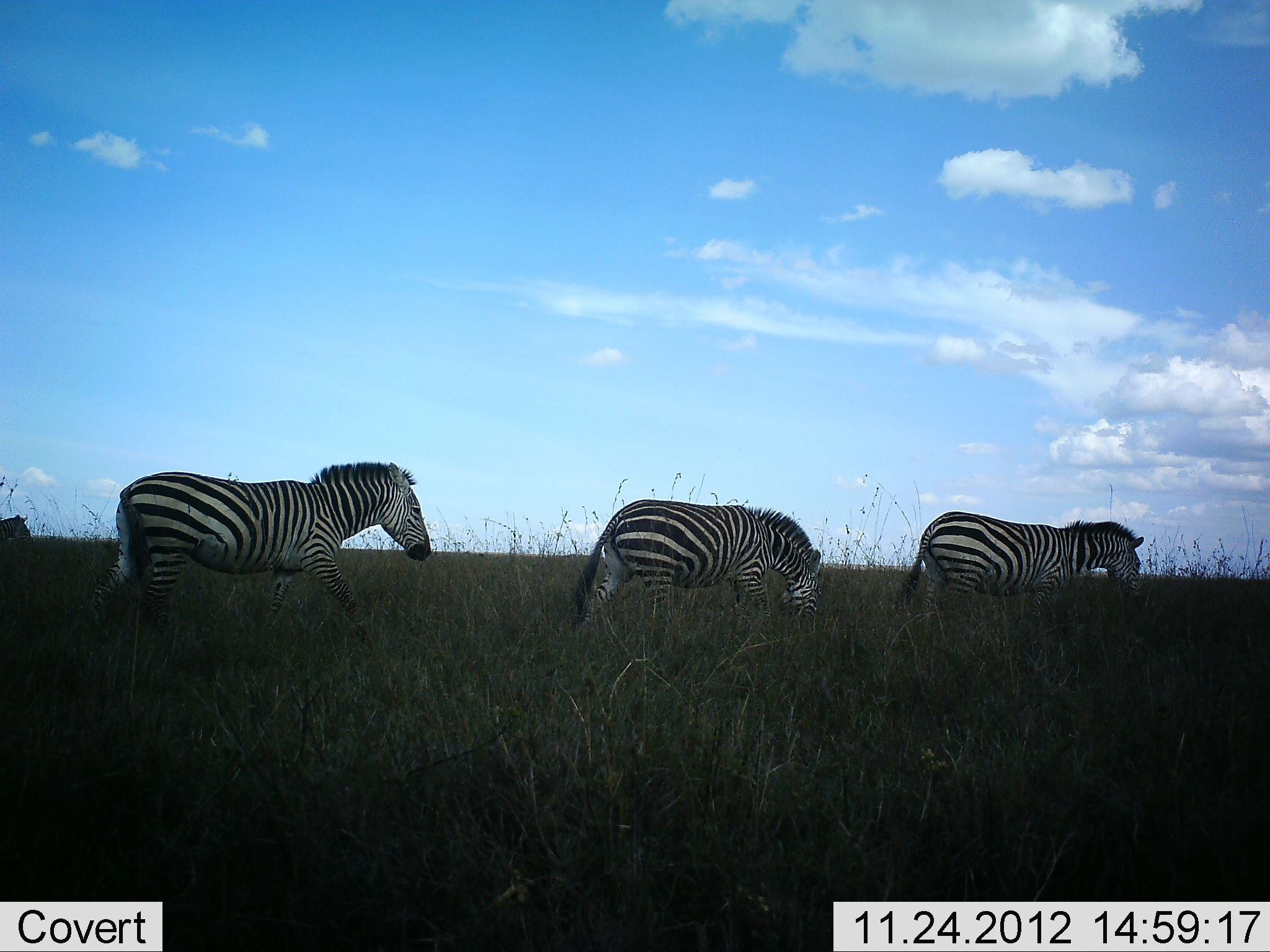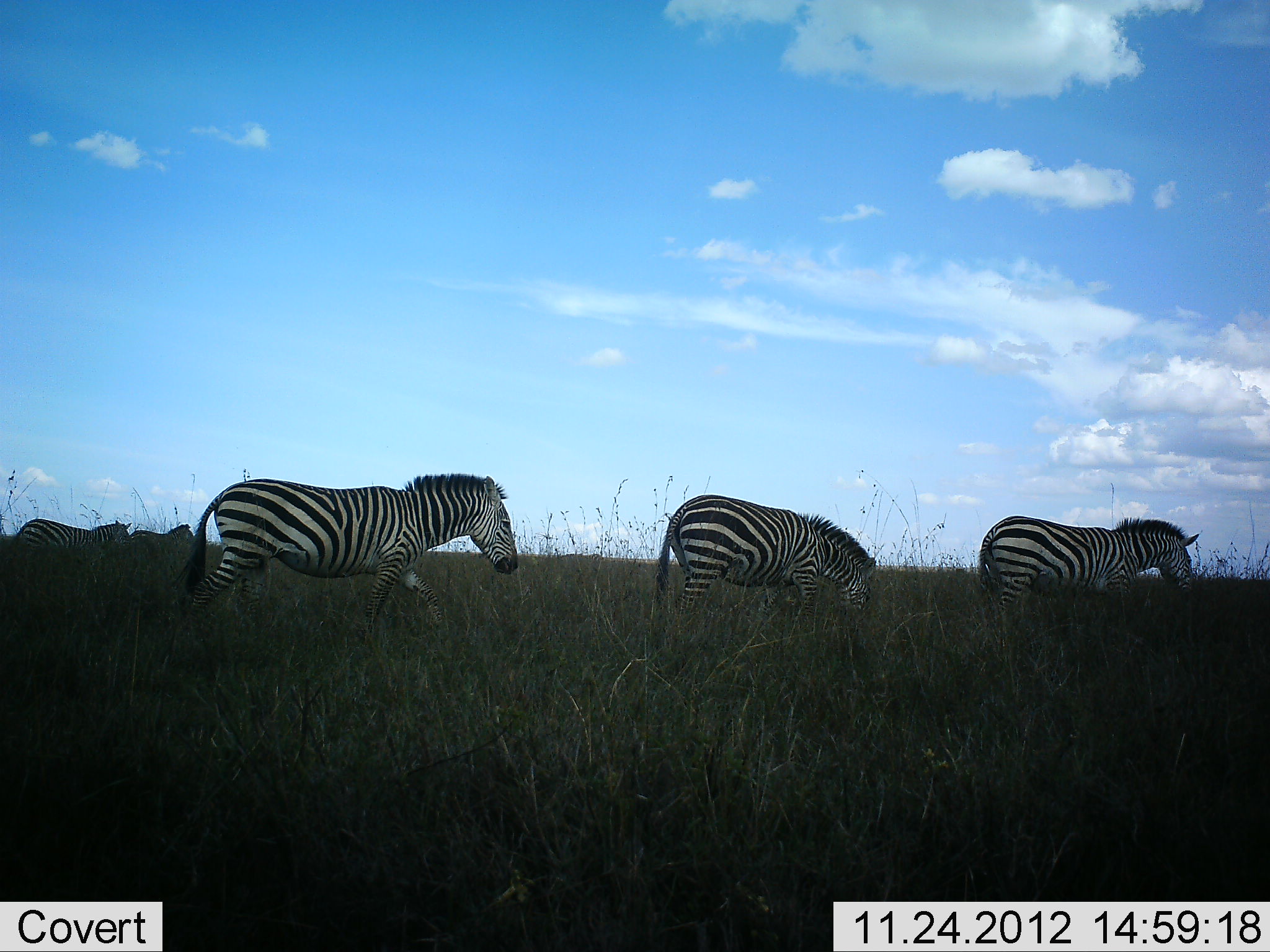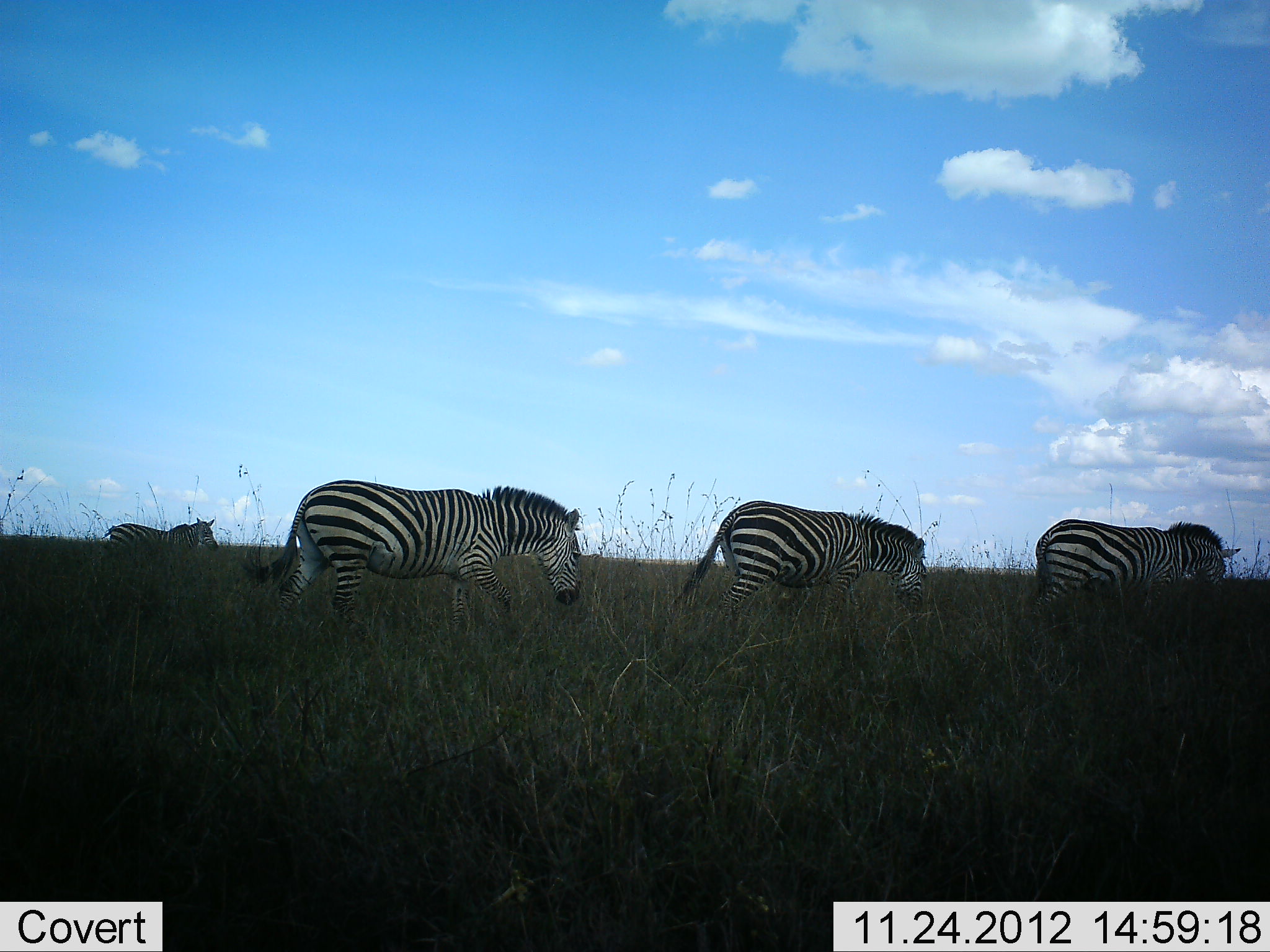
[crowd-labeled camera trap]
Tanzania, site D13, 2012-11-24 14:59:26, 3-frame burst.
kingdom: Animalia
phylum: Chordata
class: Mammalia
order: Perissodactyla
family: Equidae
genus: Equus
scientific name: Equus quagga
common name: plains zebra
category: zebra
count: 5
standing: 0%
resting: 0%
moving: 100%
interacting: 0%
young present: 0%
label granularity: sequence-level